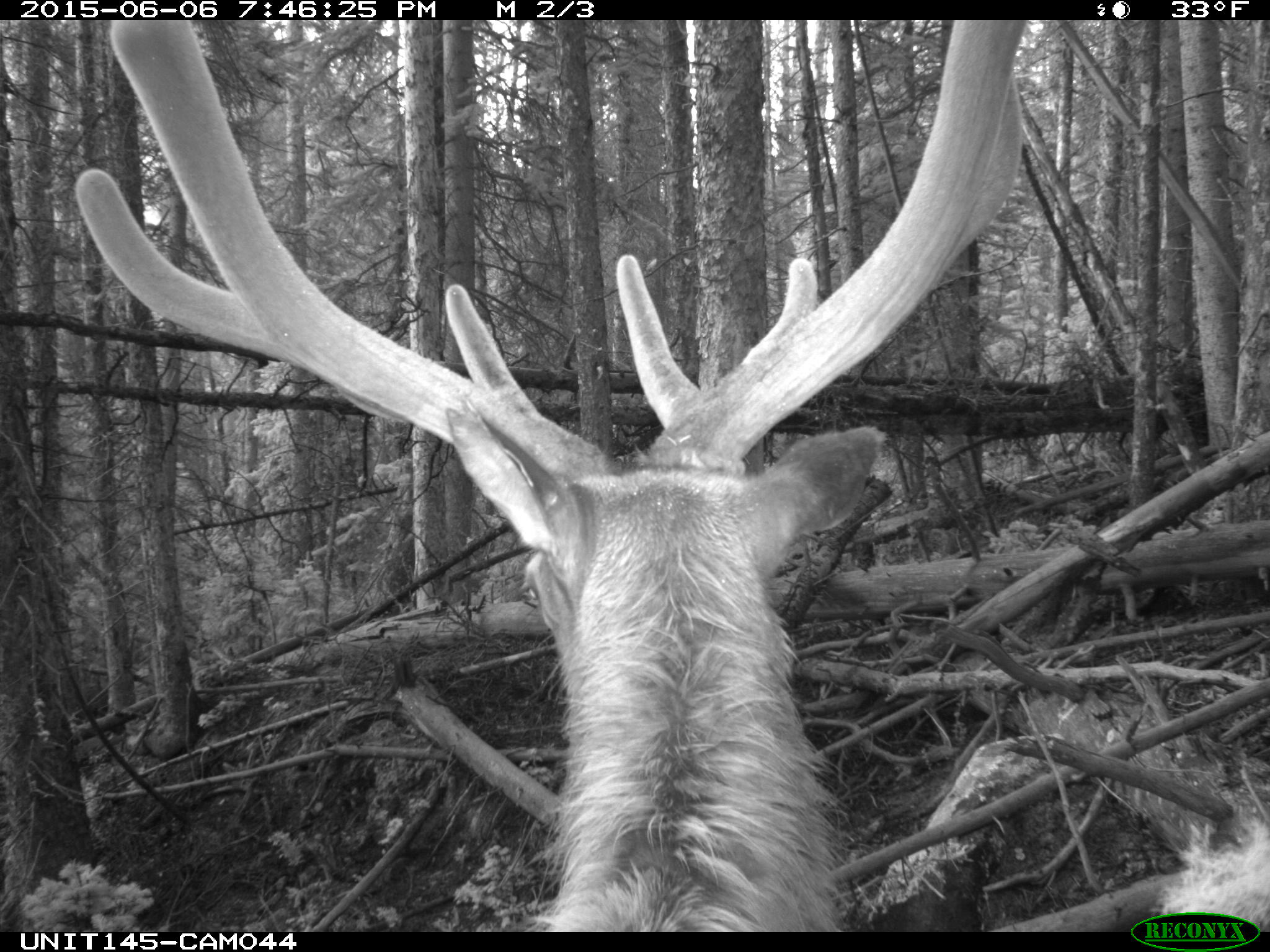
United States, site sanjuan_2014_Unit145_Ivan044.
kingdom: Animalia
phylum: Chordata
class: Mammalia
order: Artiodactyla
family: Cervidae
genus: Cervus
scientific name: Cervus elaphus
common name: red deer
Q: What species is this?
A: Cervus elaphus (red deer).